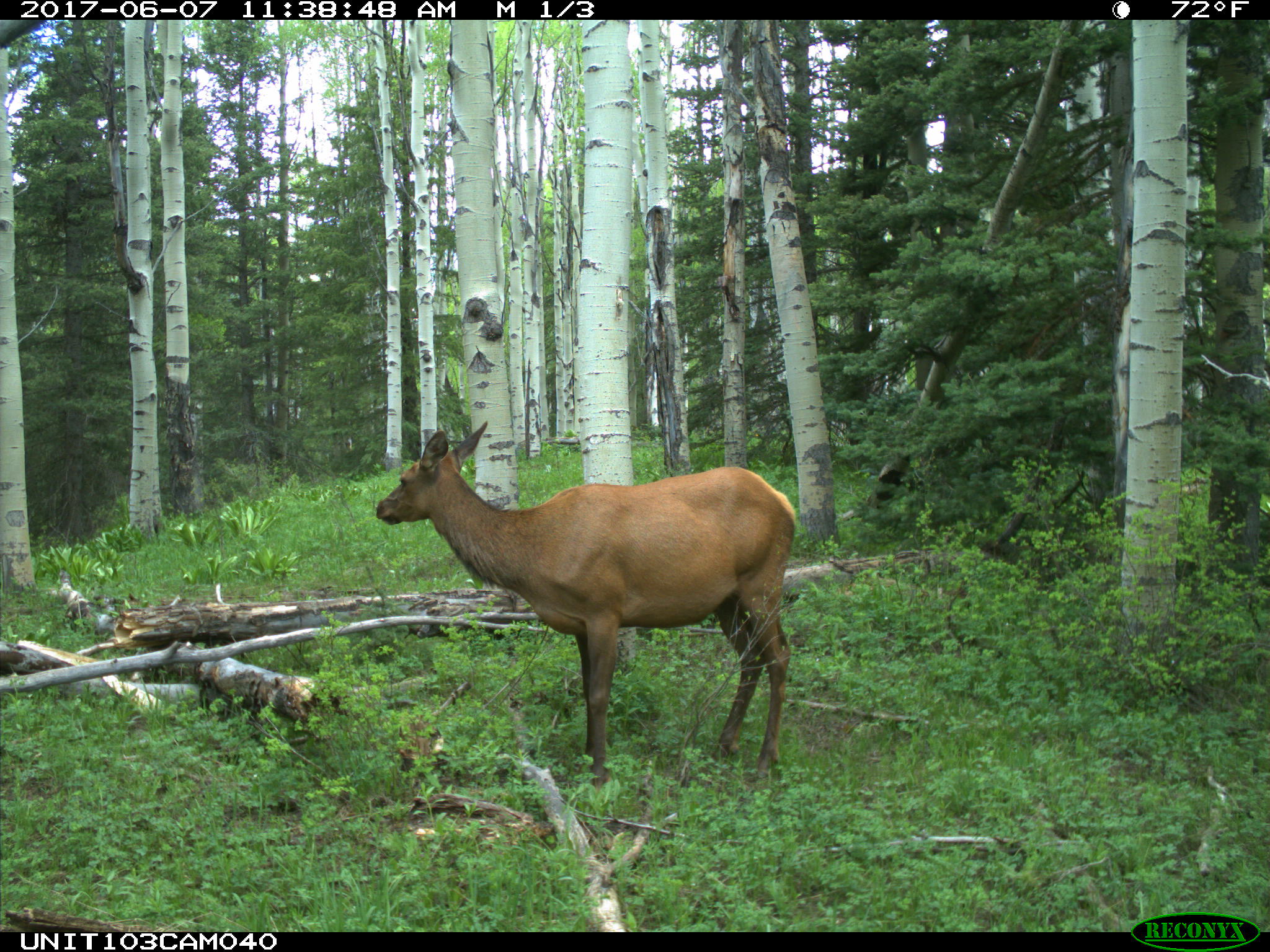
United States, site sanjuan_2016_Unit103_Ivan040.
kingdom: Animalia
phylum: Chordata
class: Mammalia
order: Artiodactyla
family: Cervidae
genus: Cervus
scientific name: Cervus elaphus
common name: red deer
Cervus elaphus (red deer).